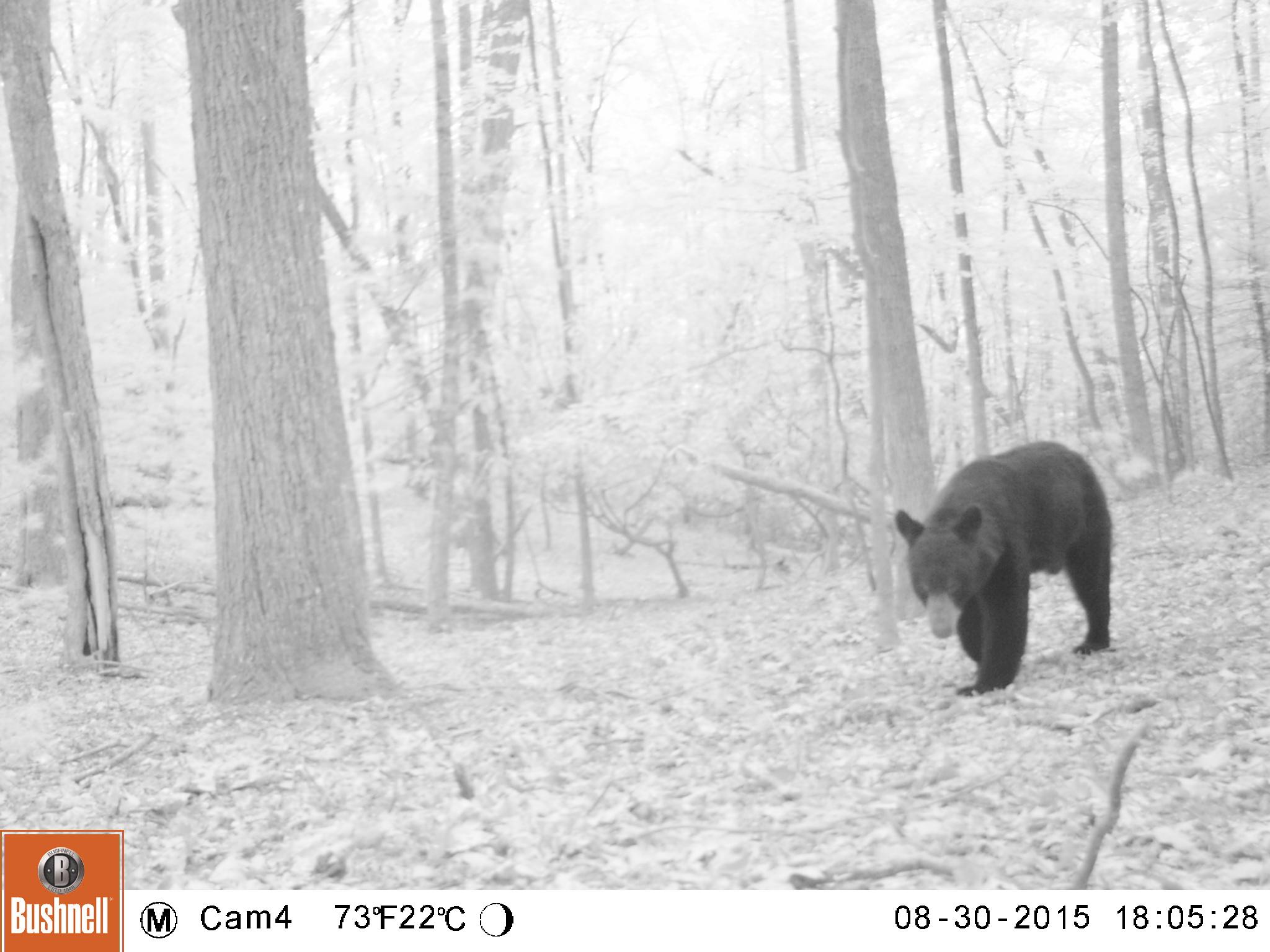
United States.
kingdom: Animalia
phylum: Chordata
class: Mammalia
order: Carnivora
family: Ursidae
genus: Ursus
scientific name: Ursus americanus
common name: american black bear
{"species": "American Black Bear (Ursus americanus)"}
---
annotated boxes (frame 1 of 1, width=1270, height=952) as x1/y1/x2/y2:
American Black Bear: 890/437/1121/698